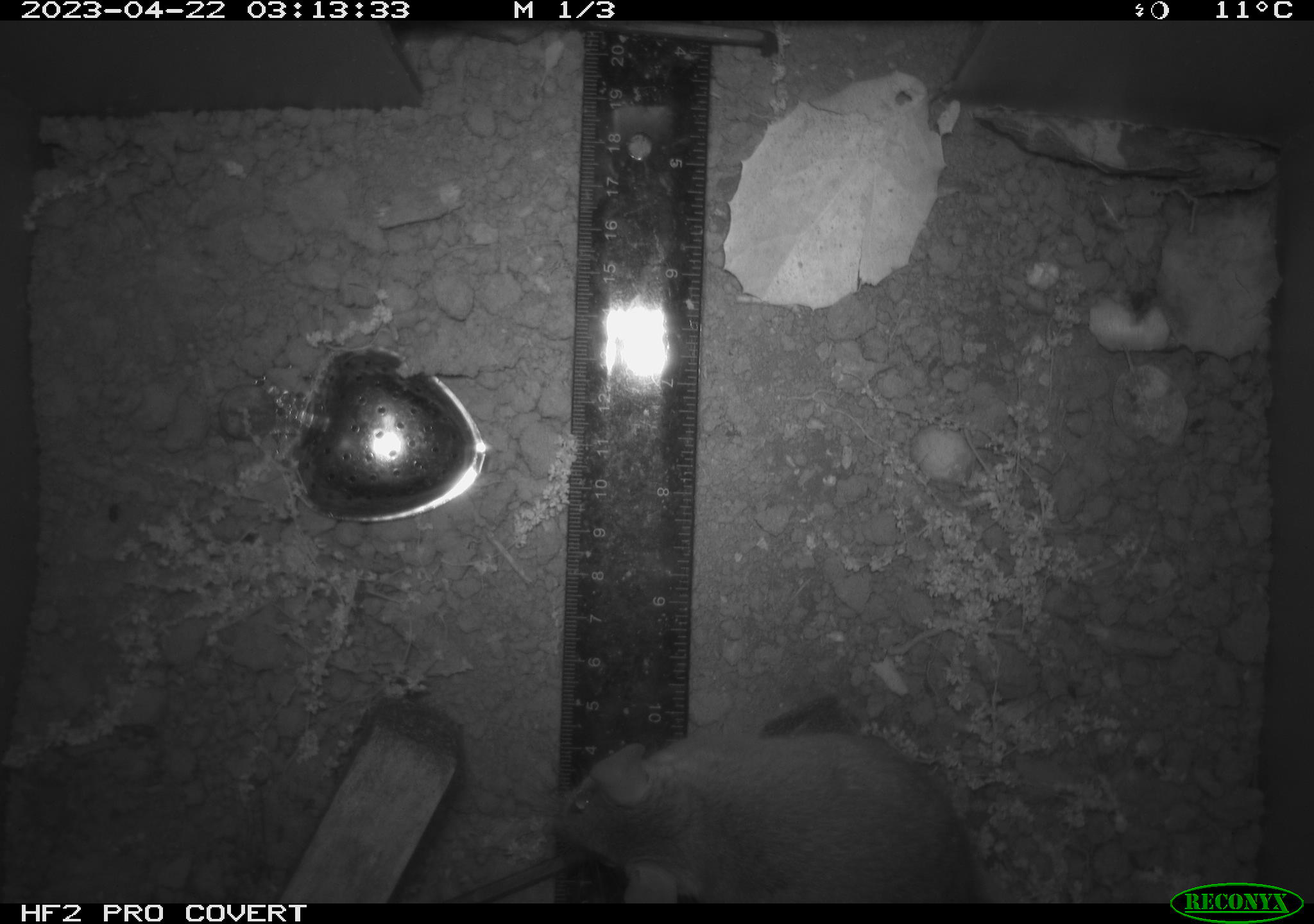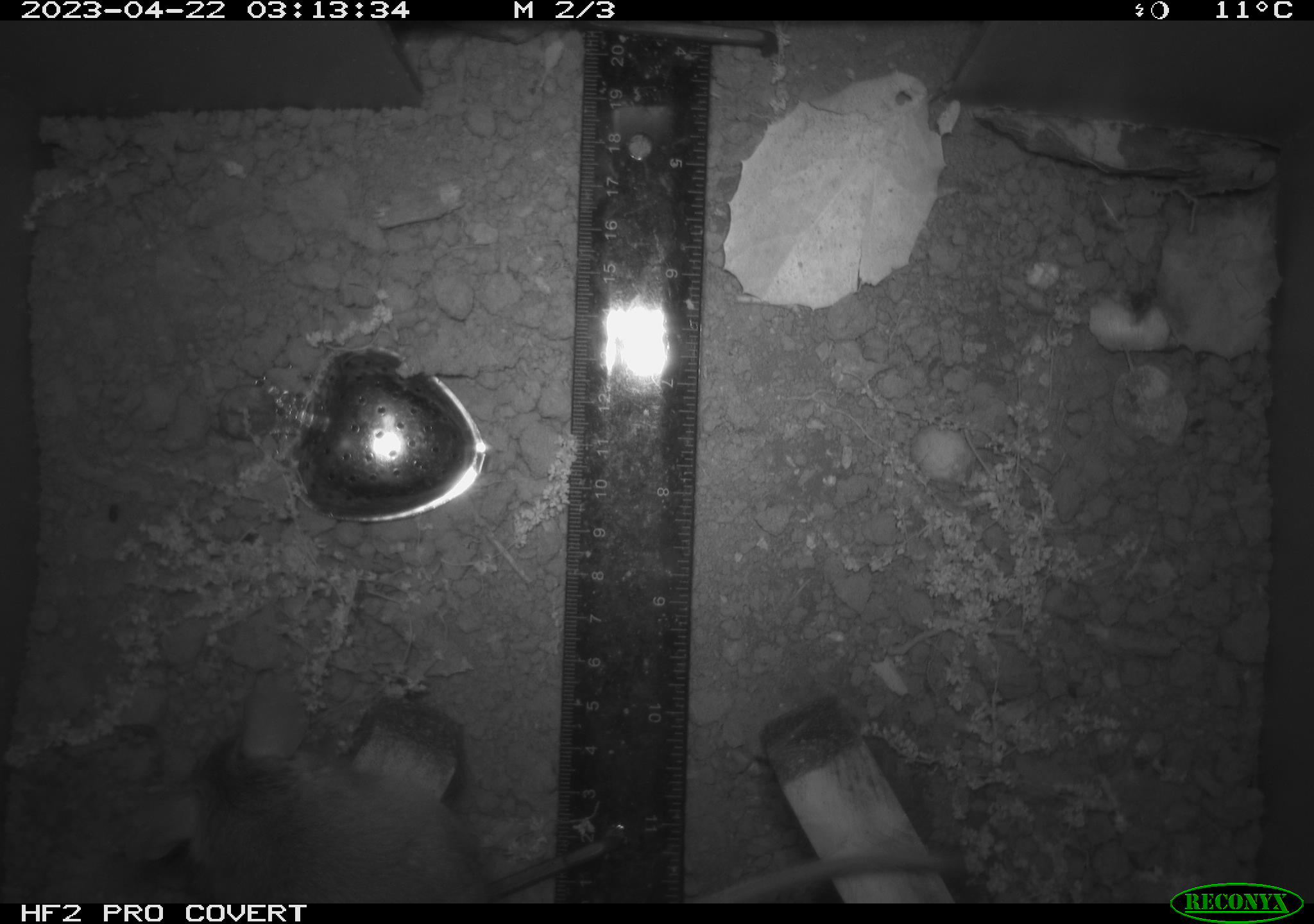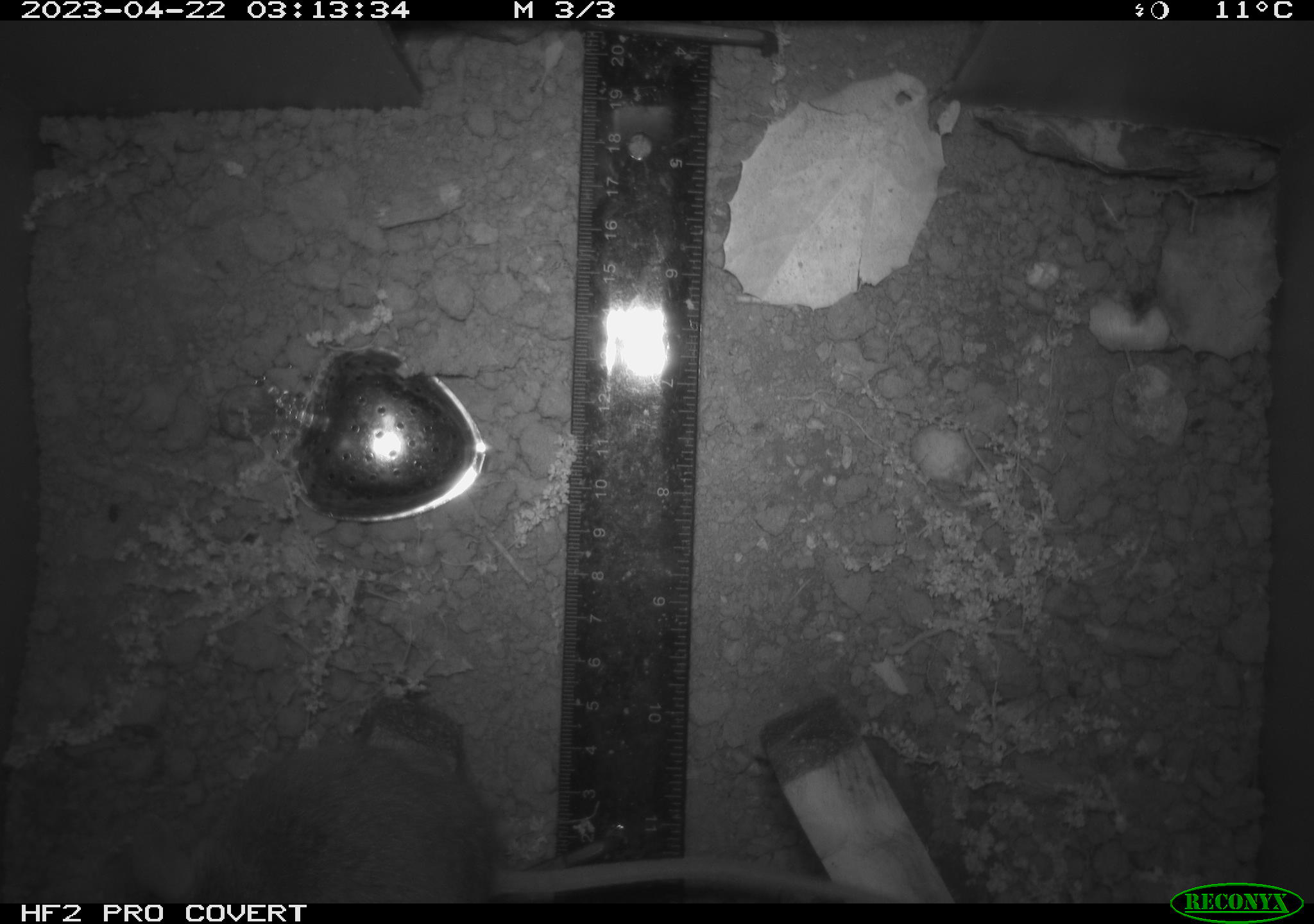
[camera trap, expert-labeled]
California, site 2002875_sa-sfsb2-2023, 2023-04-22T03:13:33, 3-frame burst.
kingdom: Animalia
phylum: Chordata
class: Mammalia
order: Rodentia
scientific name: Rodentia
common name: mouse species